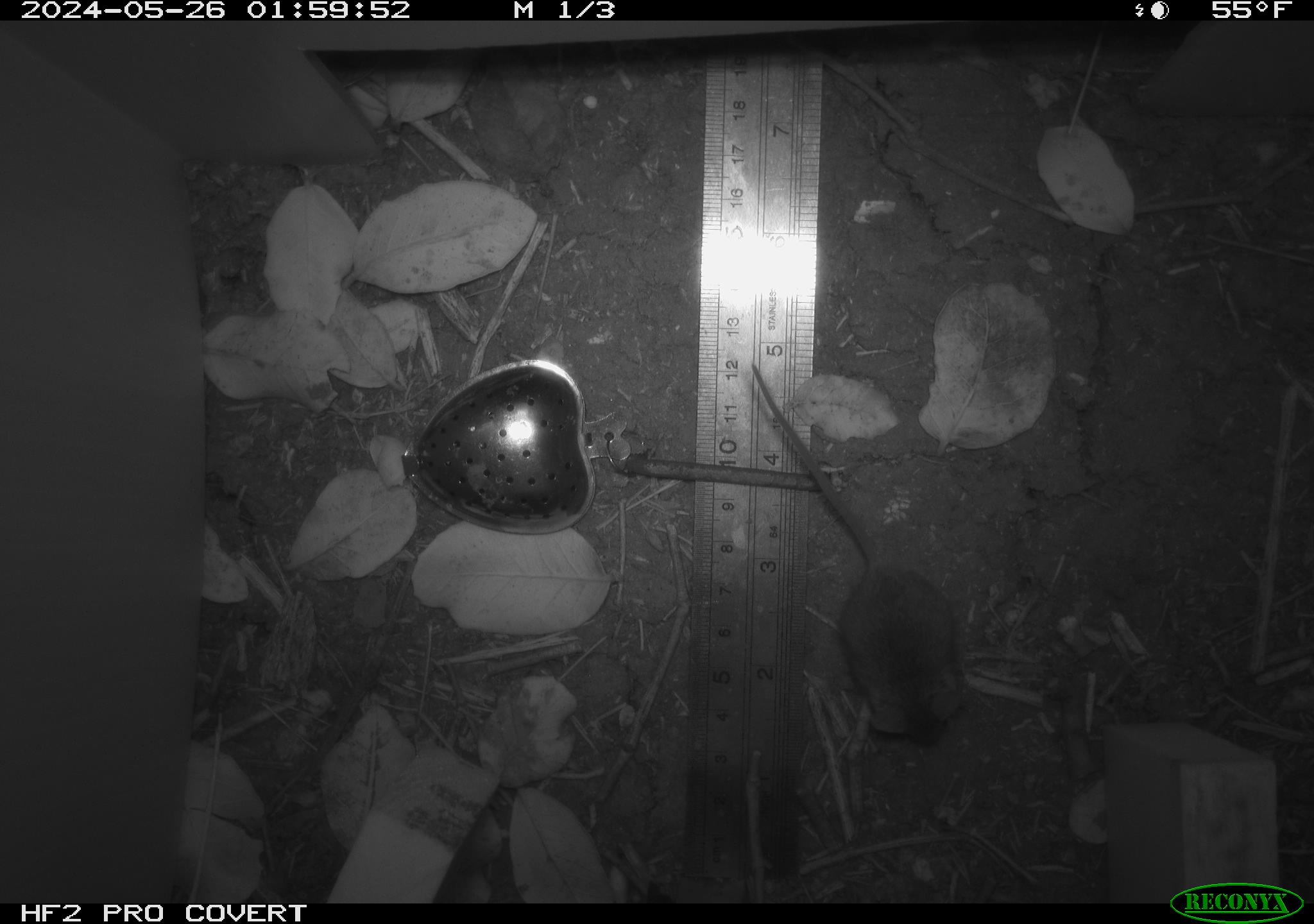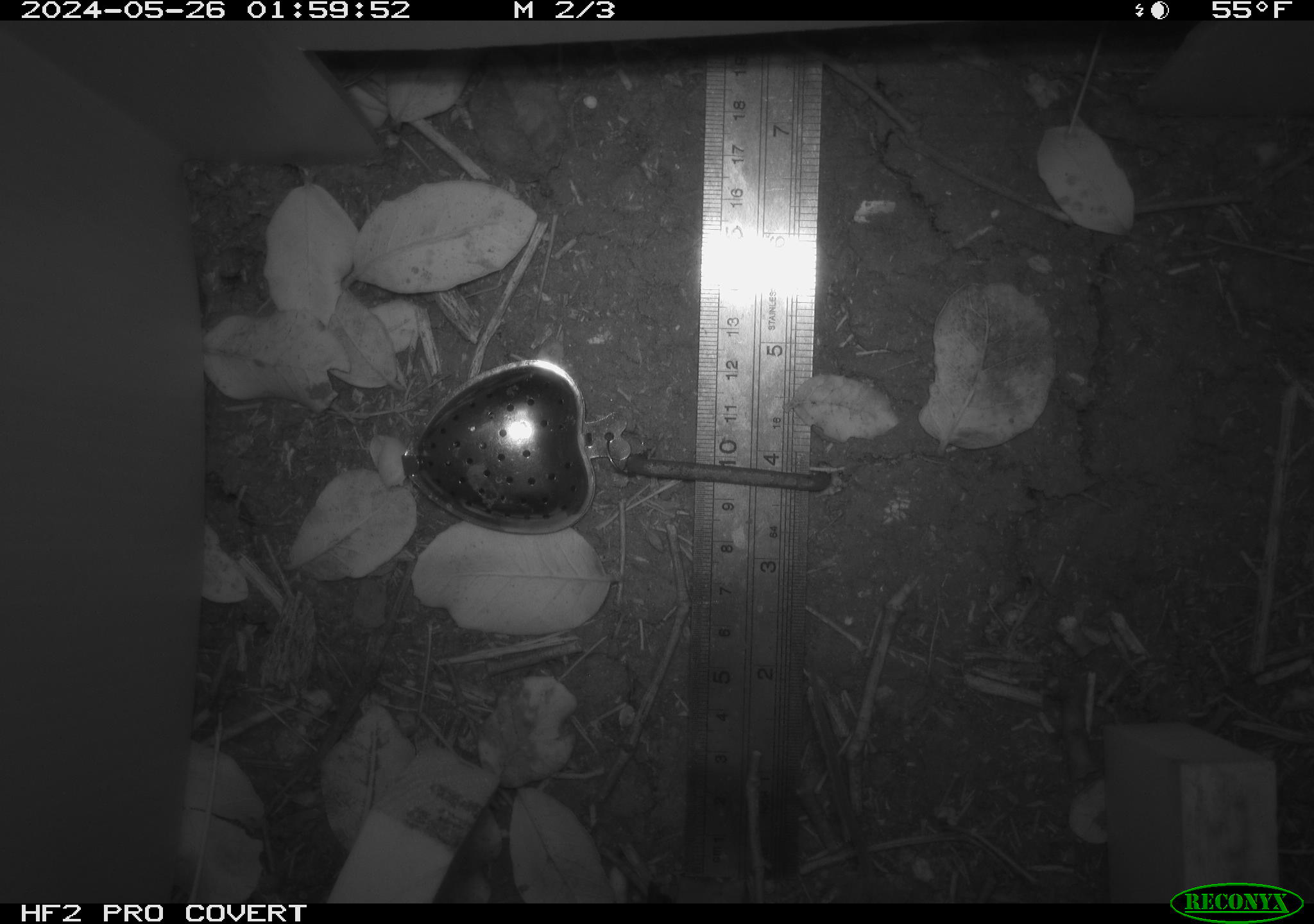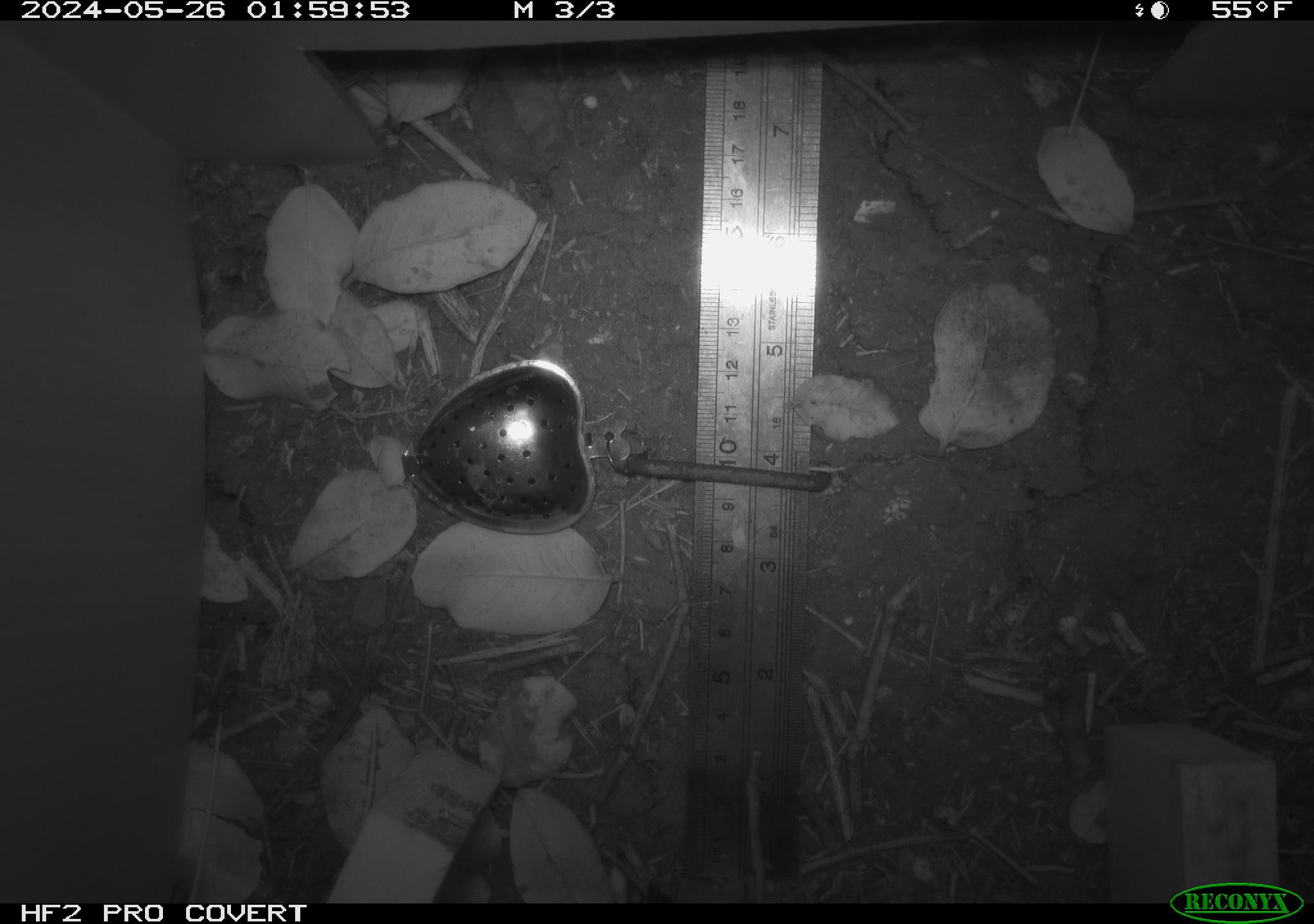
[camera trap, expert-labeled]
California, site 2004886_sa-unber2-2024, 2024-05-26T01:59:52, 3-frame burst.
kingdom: Animalia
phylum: Chordata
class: Mammalia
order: Rodentia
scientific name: Rodentia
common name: mouse species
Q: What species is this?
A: Mouse species (Rodentia).